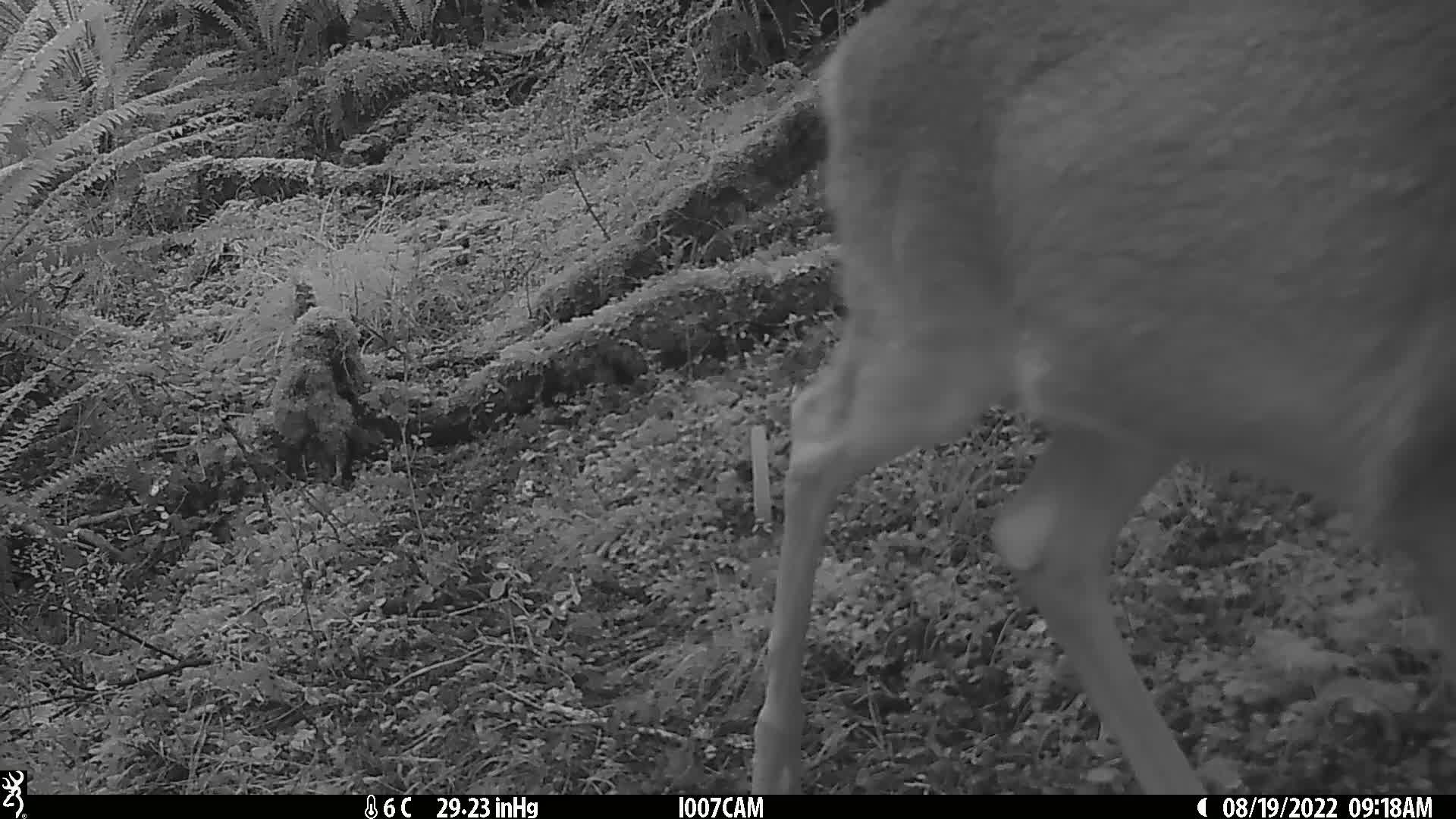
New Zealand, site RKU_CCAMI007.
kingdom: Animalia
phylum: Chordata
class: Mammalia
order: Artiodactyla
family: Cervidae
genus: Odocoileus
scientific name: Odocoileus virginianus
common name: white-tailed deer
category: white tailed deer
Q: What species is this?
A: White tailed deer (white-tailed deer) (Odocoileus virginianus).